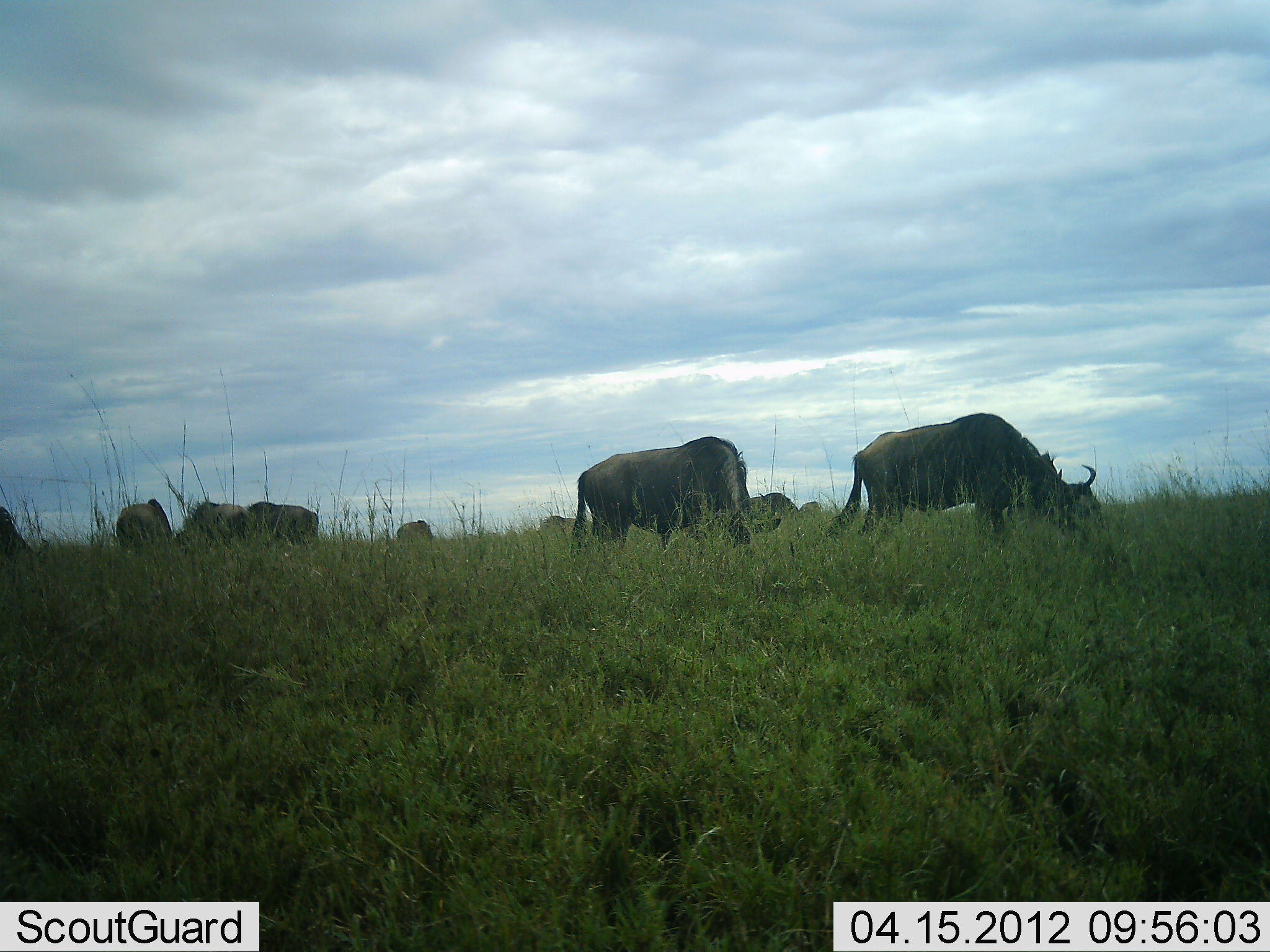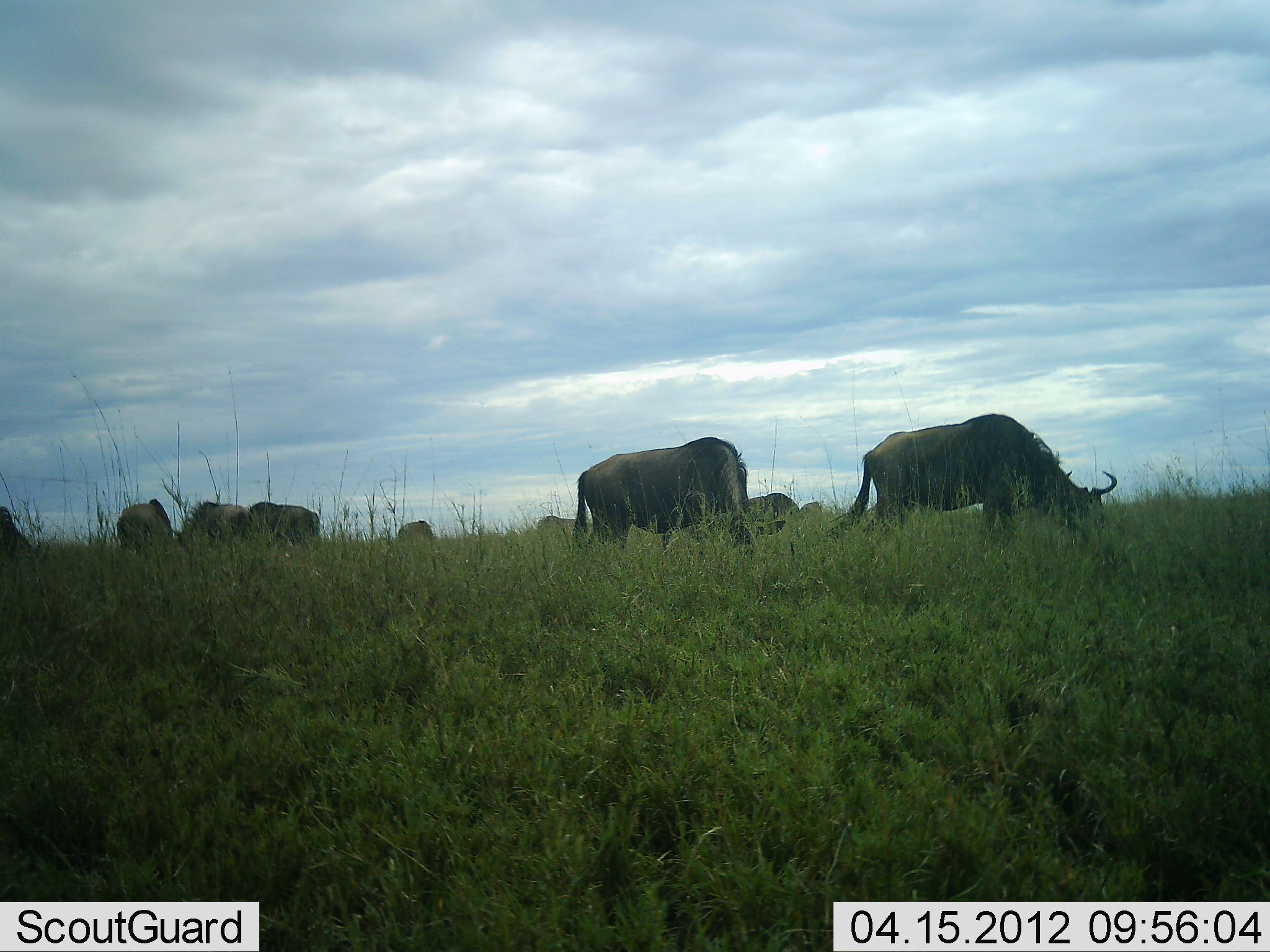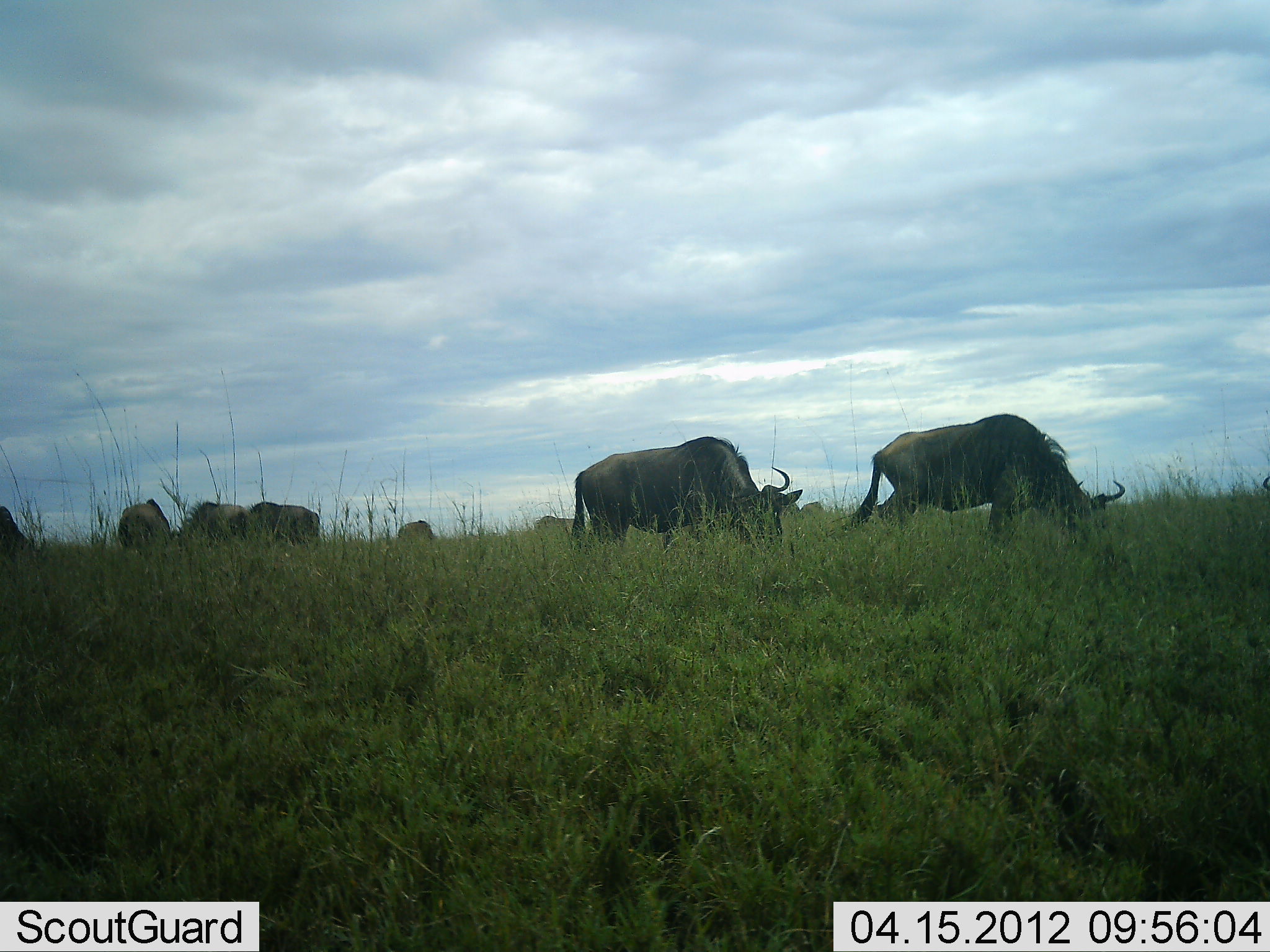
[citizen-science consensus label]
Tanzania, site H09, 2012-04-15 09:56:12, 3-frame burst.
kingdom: Animalia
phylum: Chordata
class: Mammalia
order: Artiodactyla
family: Bovidae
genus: Connochaetes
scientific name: Connochaetes taurinus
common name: blue wildebeest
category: wildebeest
Wildebeest (blue wildebeest) (Connochaetes taurinus), count 9. Behavior (volunteer vote fractions): standing 31%, resting 0%, moving 0%, interacting 0%. Young present (vote fraction): 0%. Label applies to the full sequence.